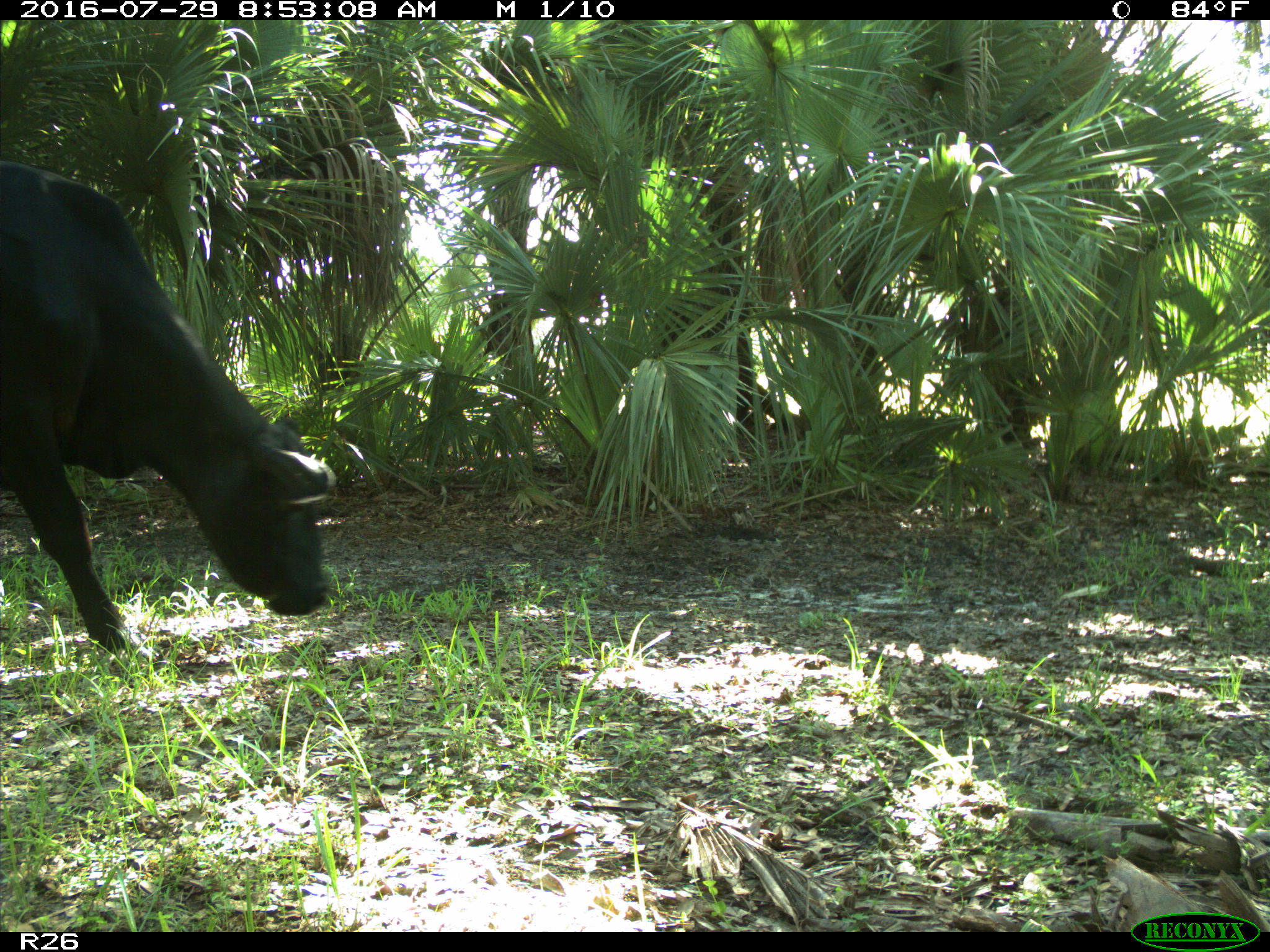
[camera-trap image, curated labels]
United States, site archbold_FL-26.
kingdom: Animalia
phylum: Chordata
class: Mammalia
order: Artiodactyla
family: Bovidae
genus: Bos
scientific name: Bos taurus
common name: domestic cow